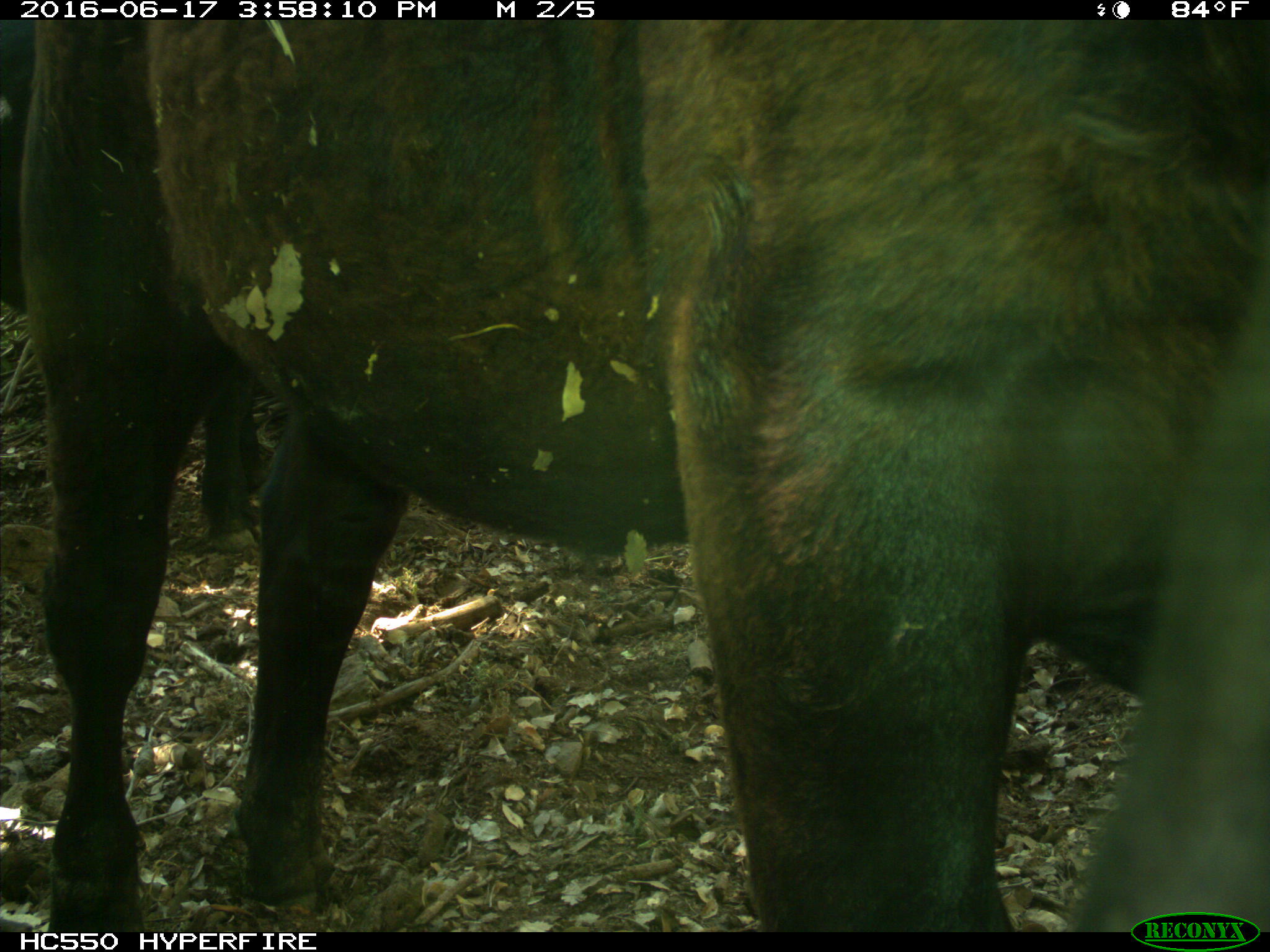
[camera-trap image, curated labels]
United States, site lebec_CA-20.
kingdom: Animalia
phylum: Chordata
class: Mammalia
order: Artiodactyla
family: Bovidae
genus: Bos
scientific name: Bos taurus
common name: domestic cow